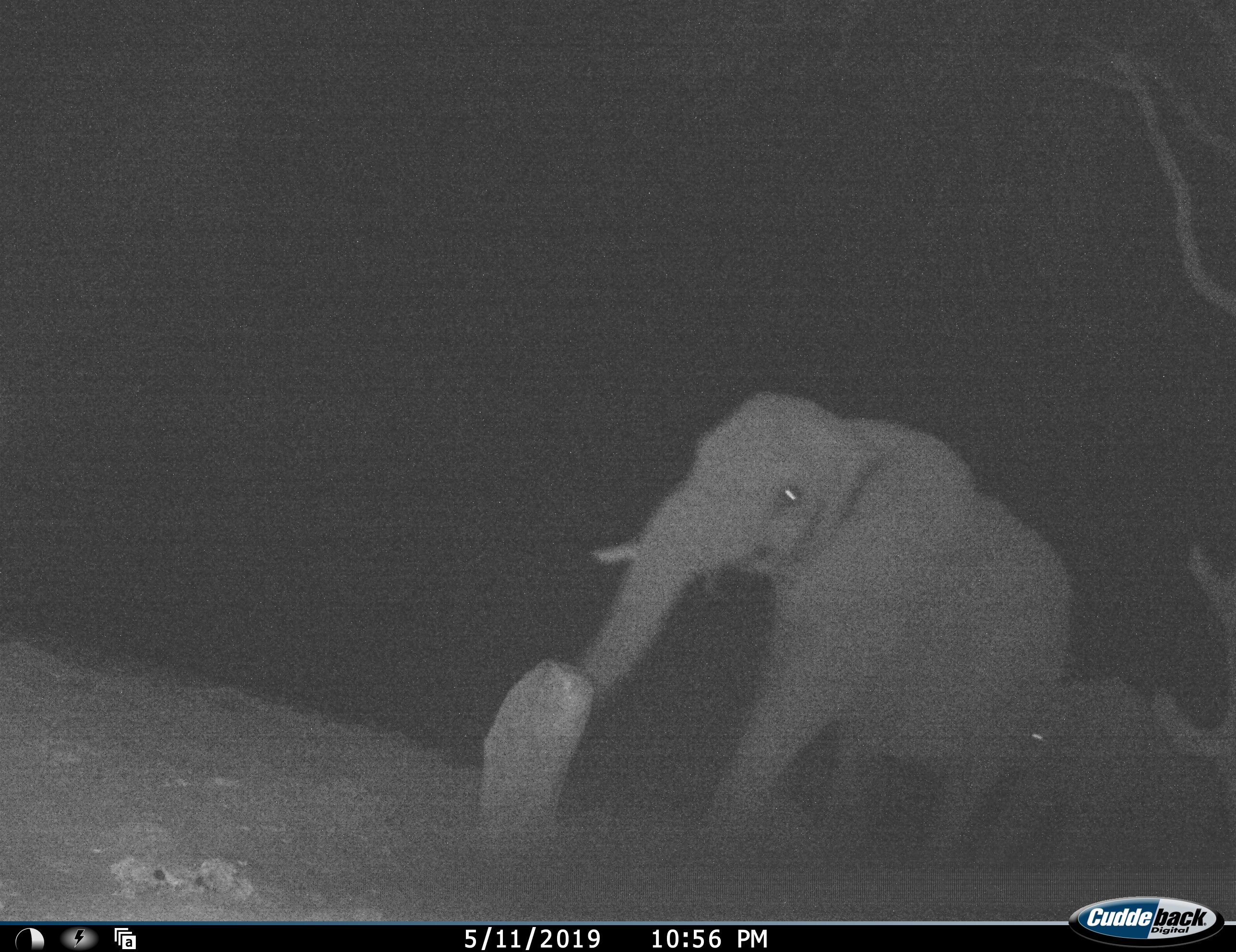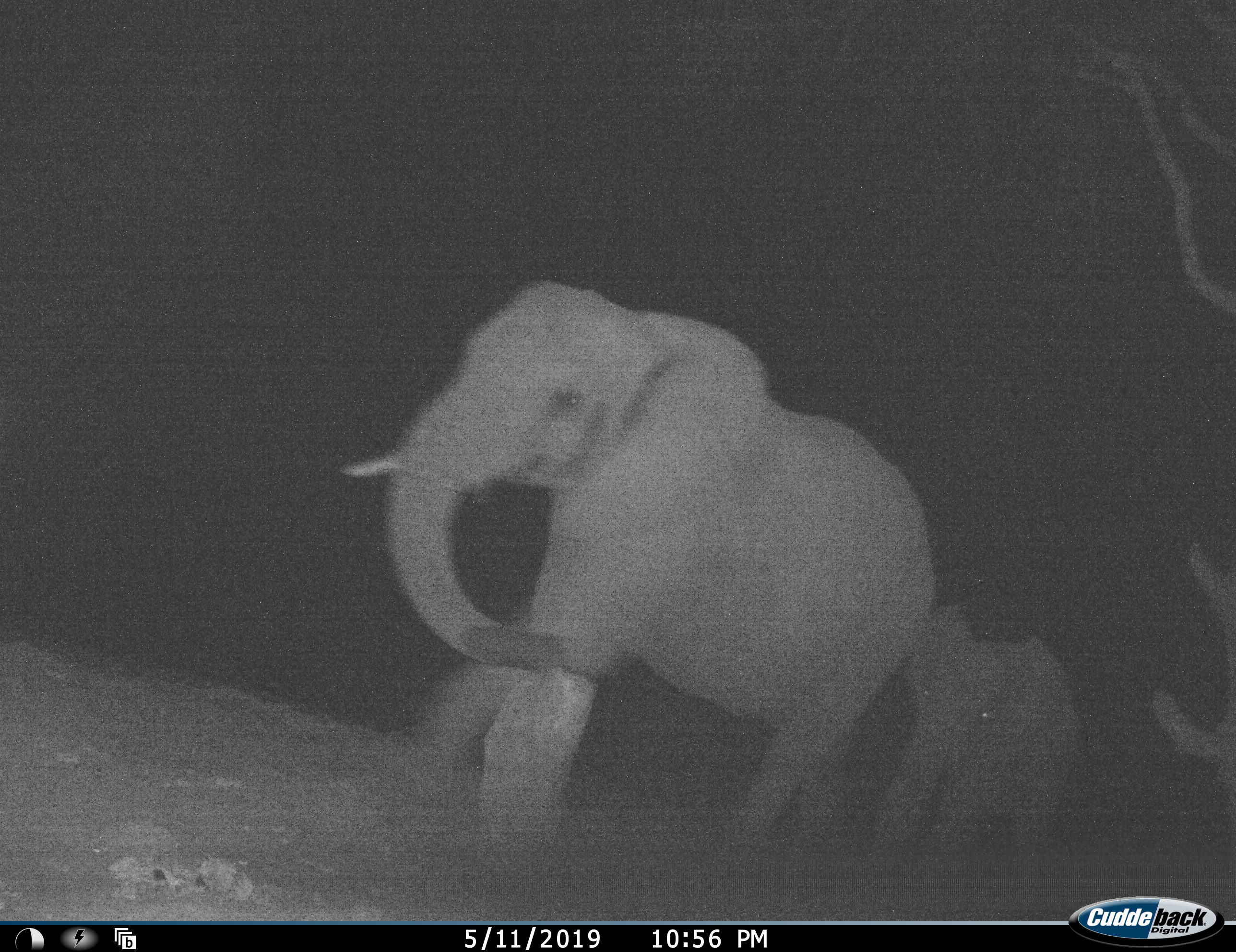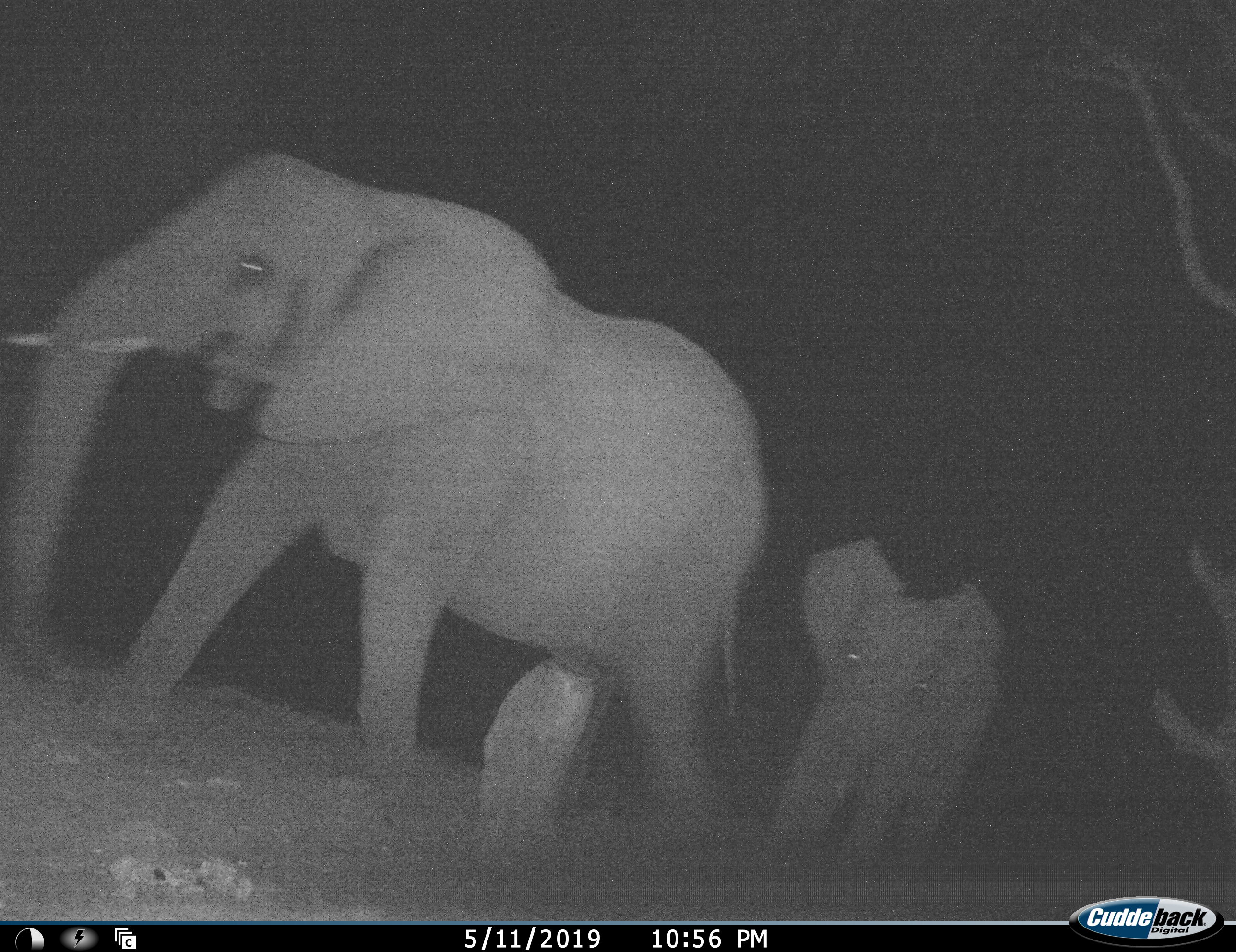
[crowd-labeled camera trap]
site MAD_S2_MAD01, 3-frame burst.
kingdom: Animalia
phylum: Chordata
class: Mammalia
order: Proboscidea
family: Elephantidae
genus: Loxodonta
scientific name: Loxodonta africana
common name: african bush elephant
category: elephant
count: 2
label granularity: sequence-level